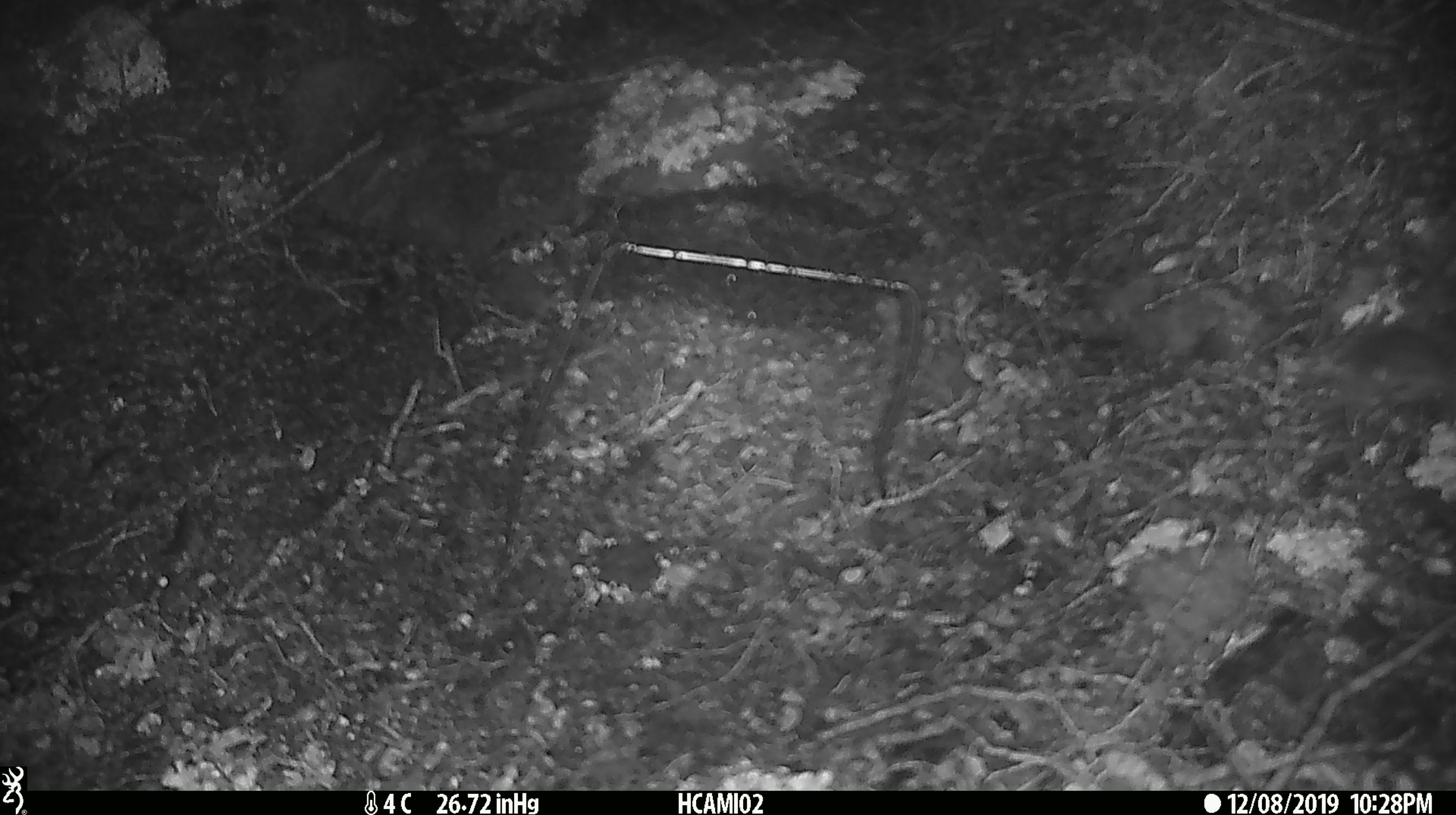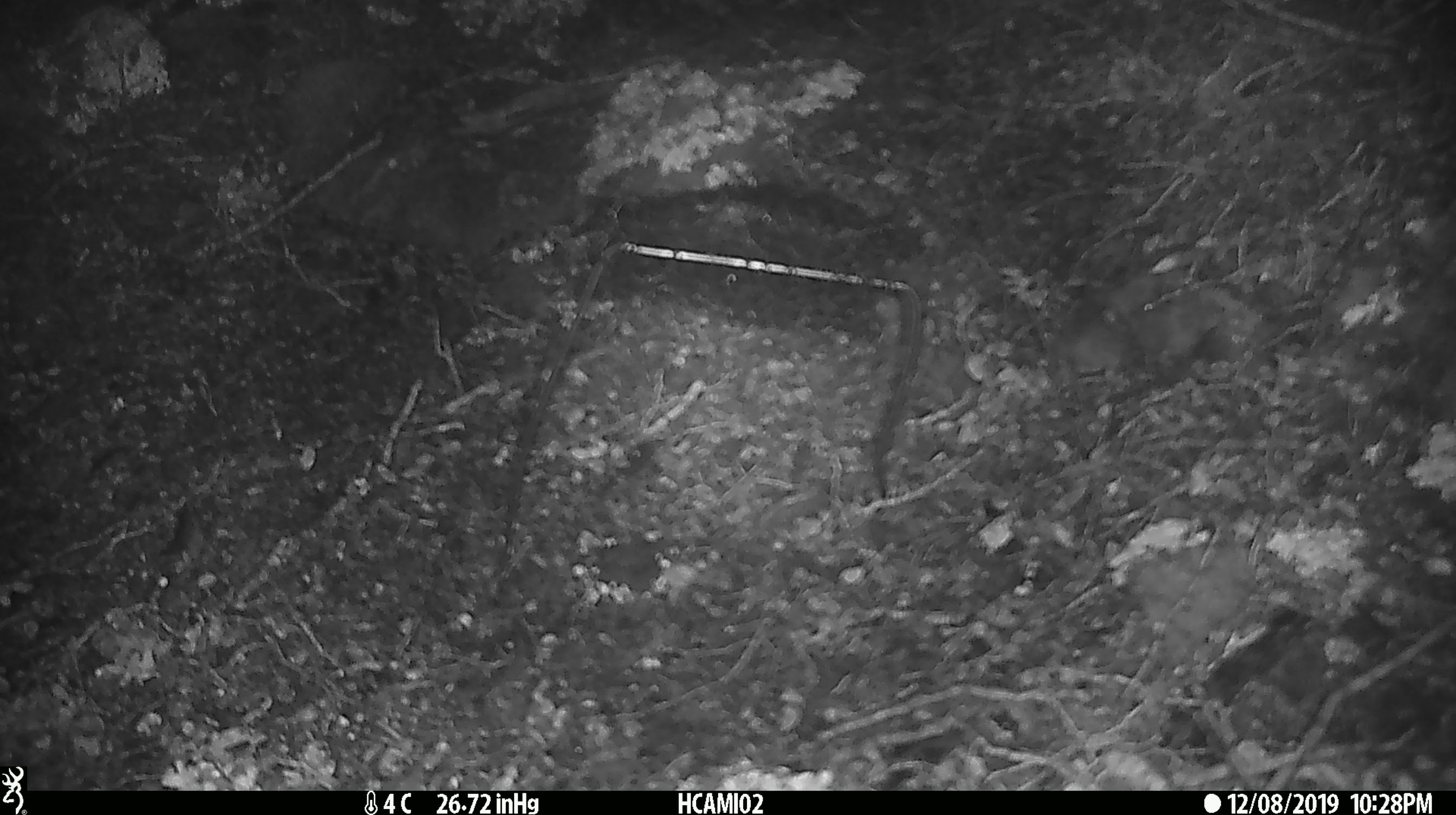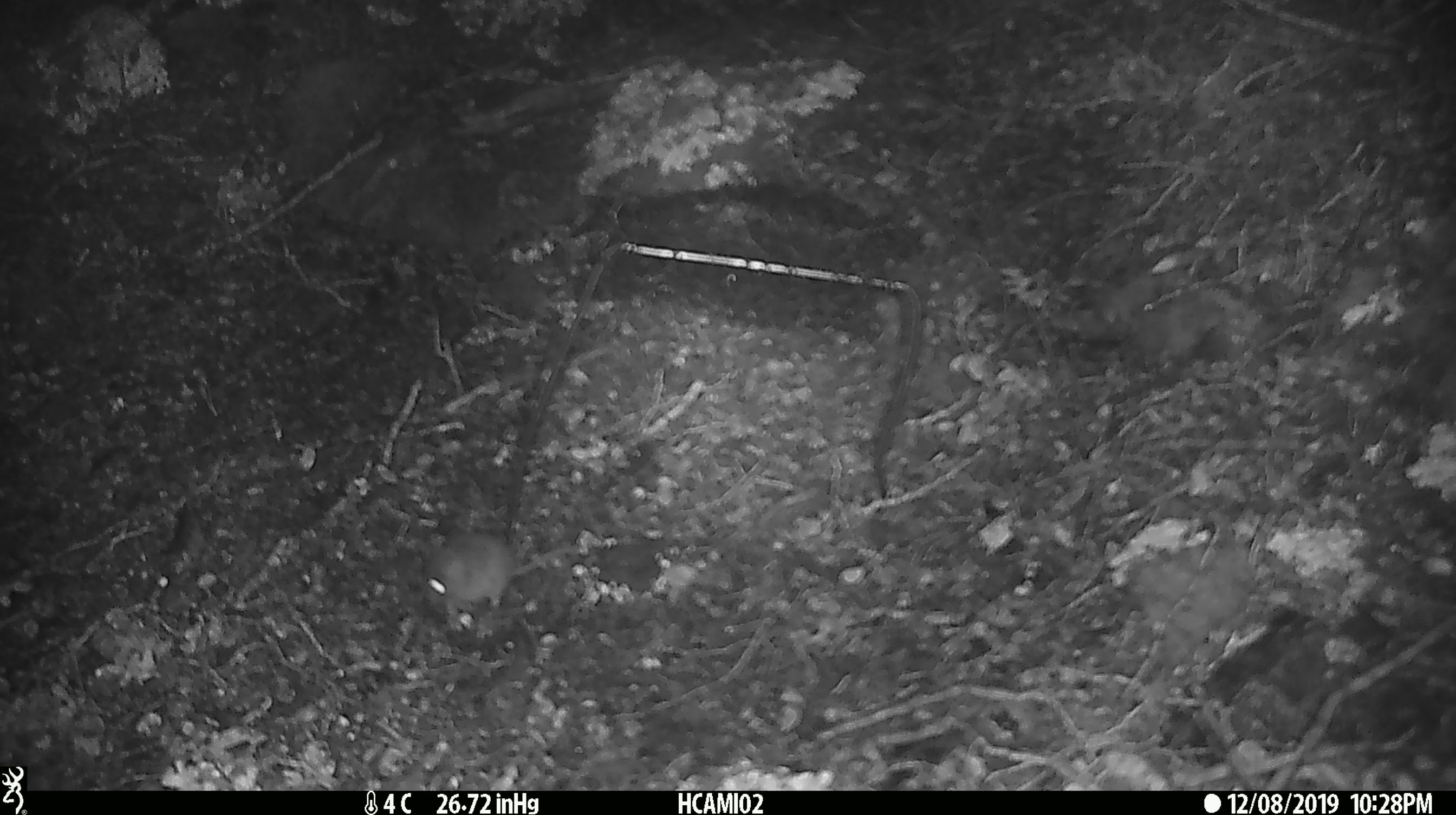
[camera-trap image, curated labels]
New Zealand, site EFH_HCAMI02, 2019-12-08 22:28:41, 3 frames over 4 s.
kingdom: Animalia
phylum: Chordata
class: Mammalia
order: Rodentia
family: Muridae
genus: Mus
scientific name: Mus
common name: mouse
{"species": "mouse (Mus)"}